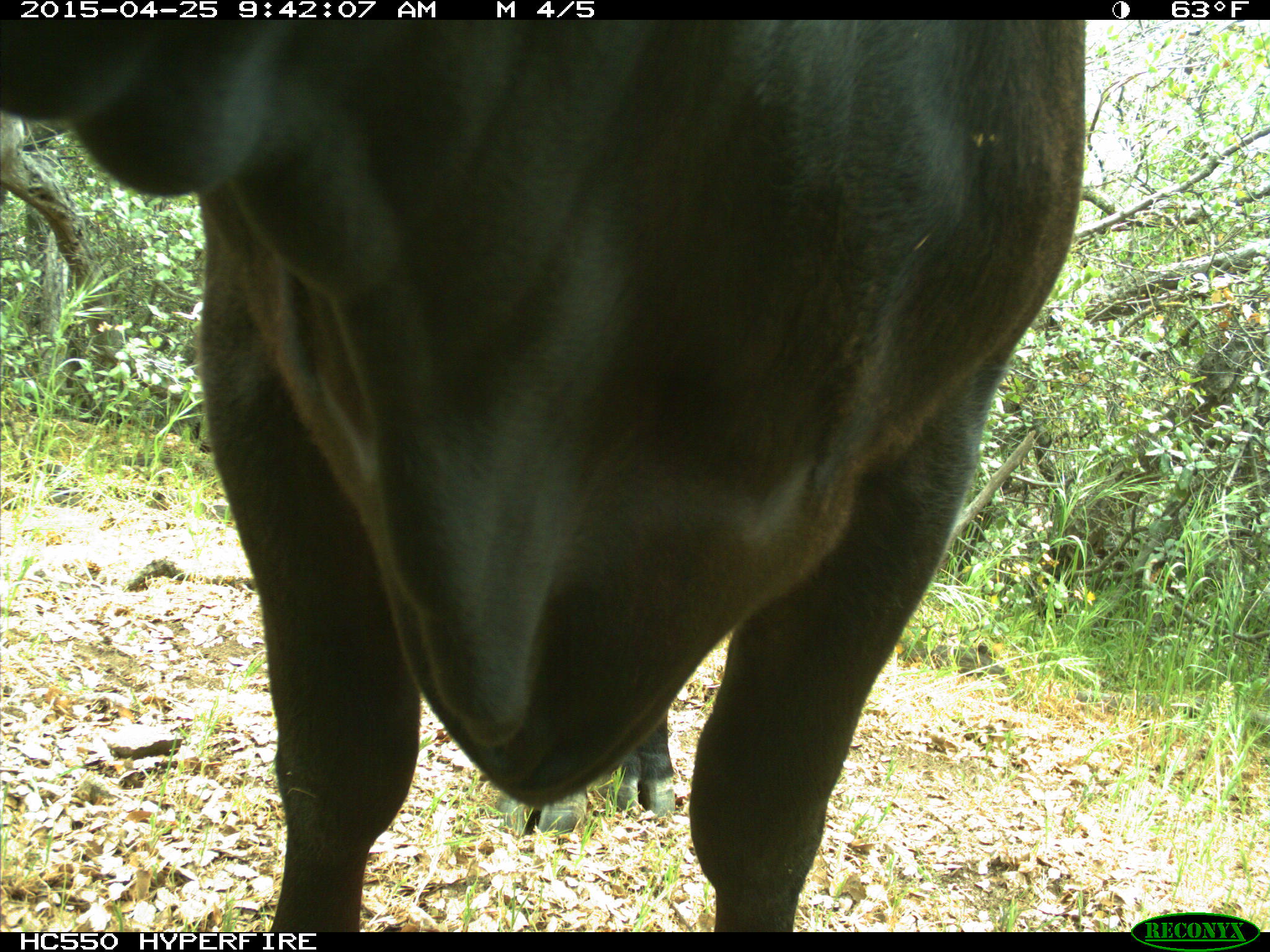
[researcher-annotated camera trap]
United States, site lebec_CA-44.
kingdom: Animalia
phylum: Chordata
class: Mammalia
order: Artiodactyla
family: Suidae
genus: Sus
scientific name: Sus scrofa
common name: wild boar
Sus scrofa (wild boar).